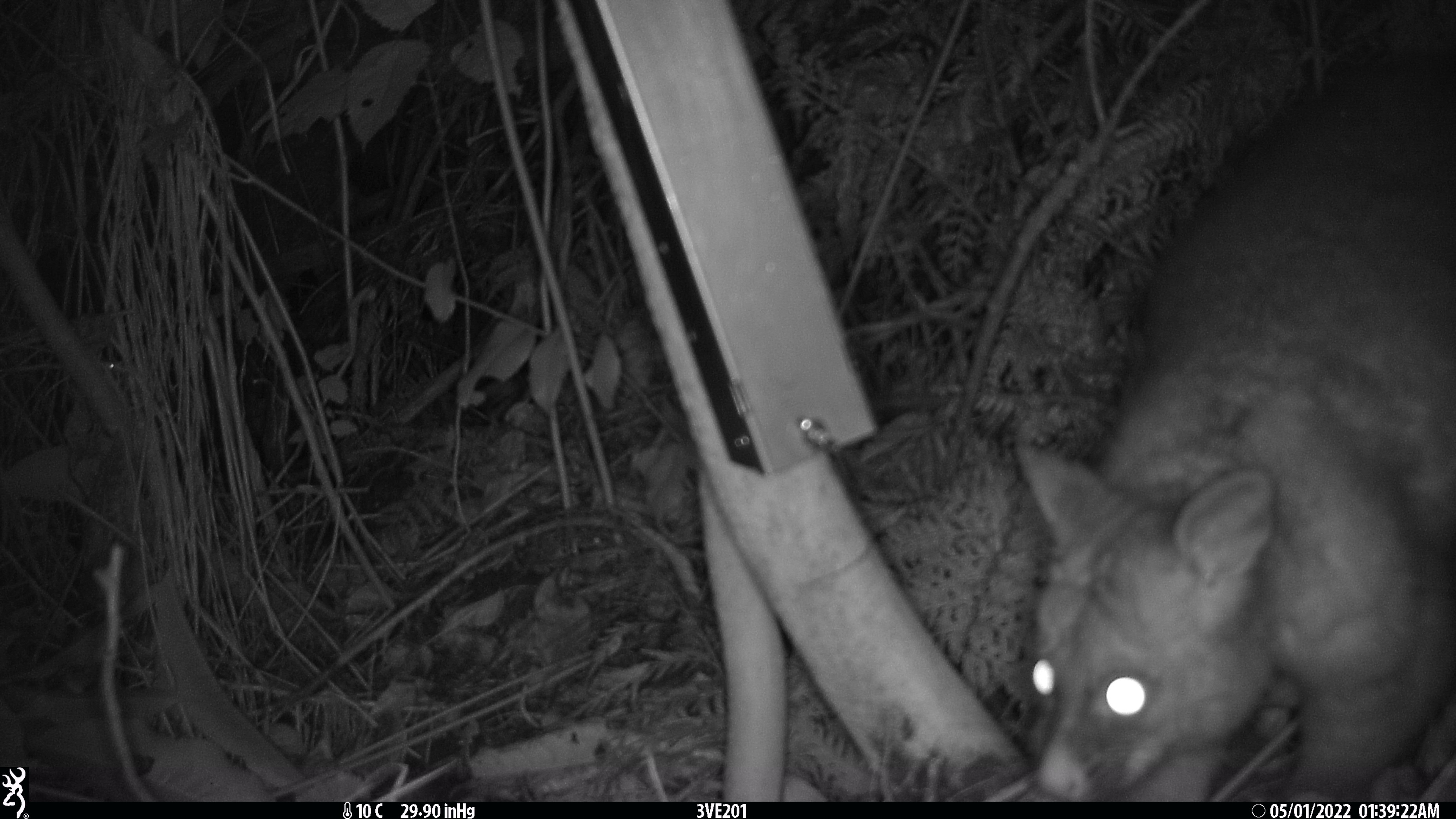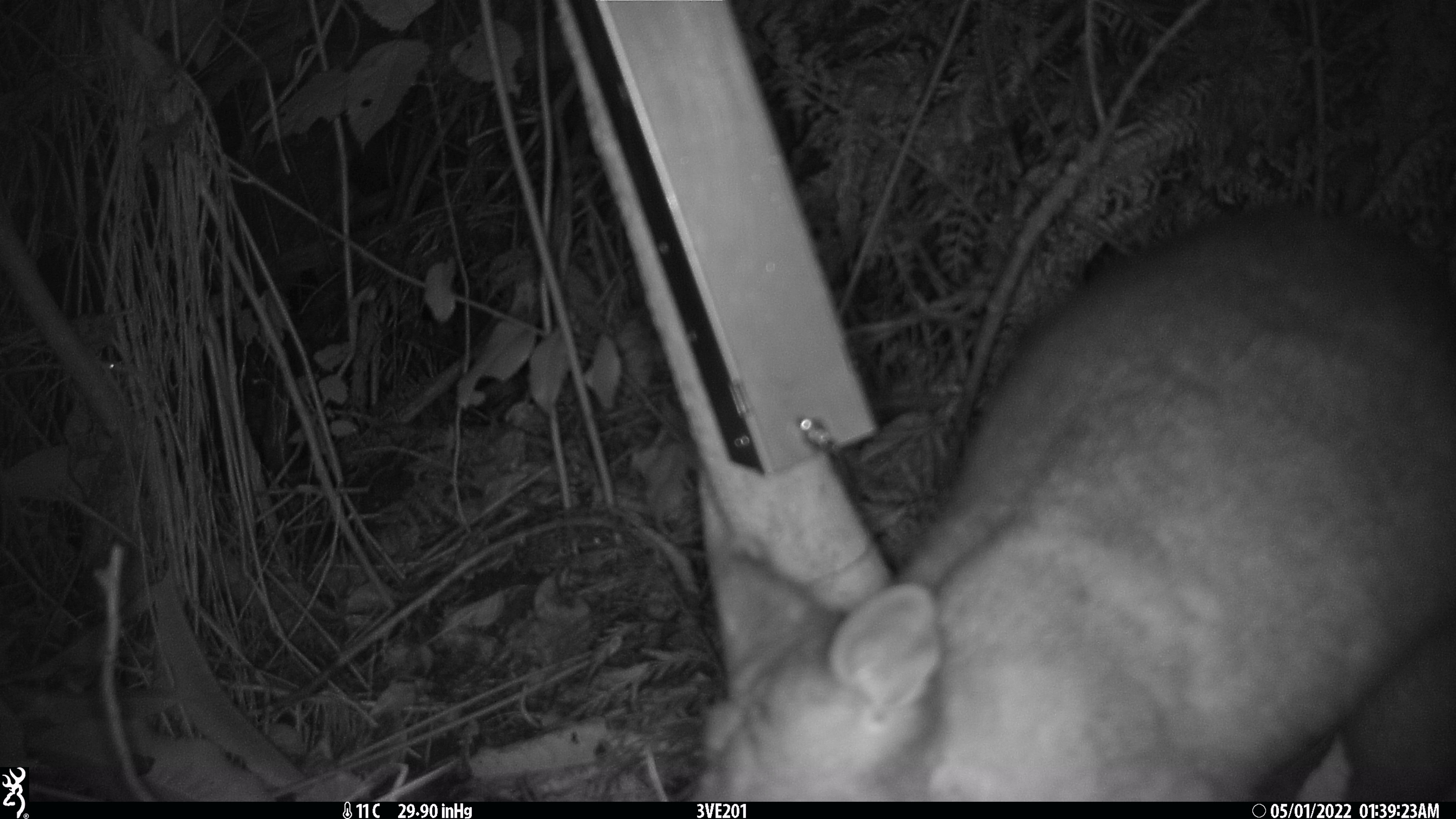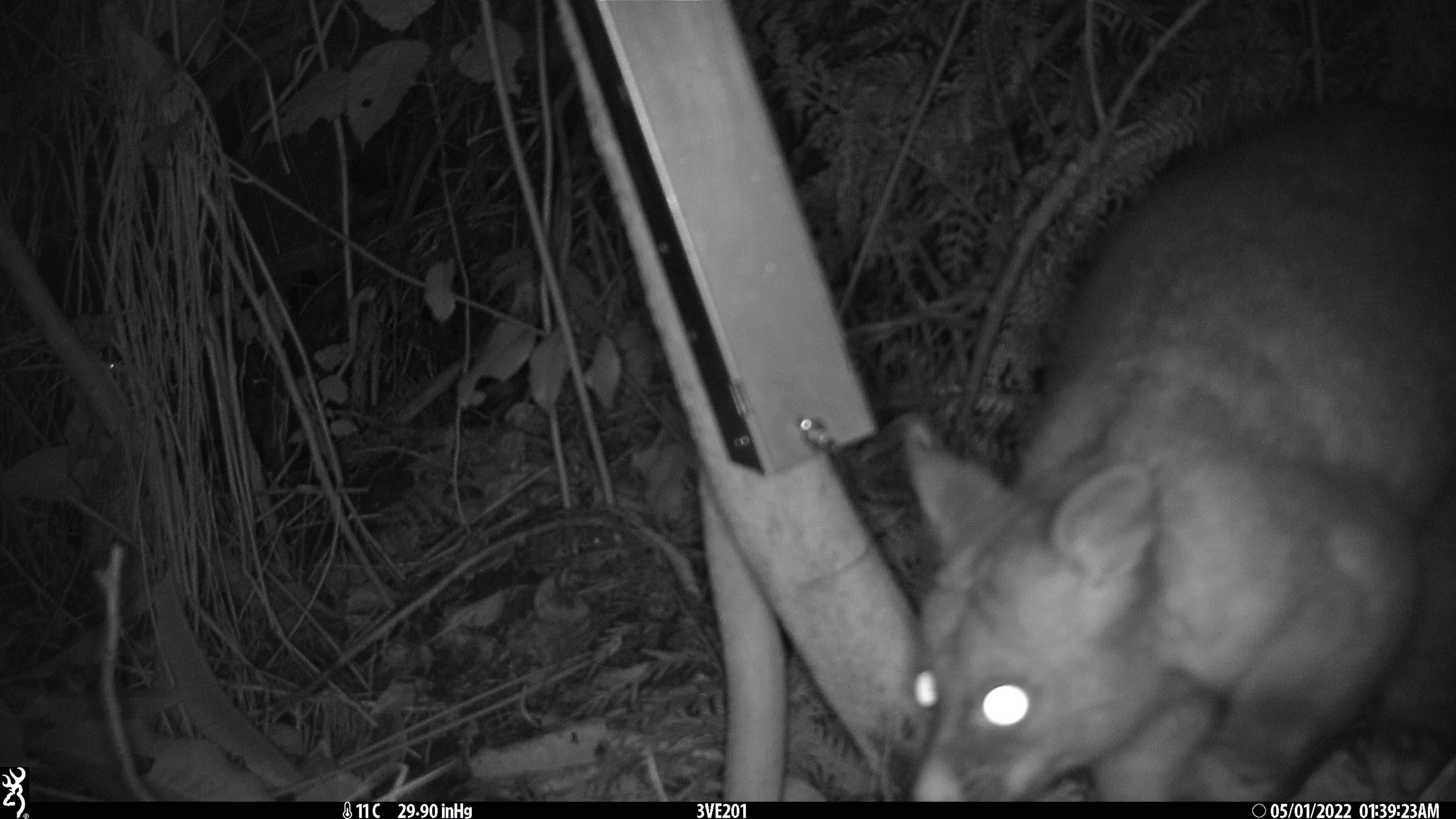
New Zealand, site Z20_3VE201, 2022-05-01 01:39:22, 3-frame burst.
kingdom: Animalia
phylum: Chordata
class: Mammalia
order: Diprotodontia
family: Phalangeridae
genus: Trichosurus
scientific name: Trichosurus vulpecula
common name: common brushtail possum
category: possum